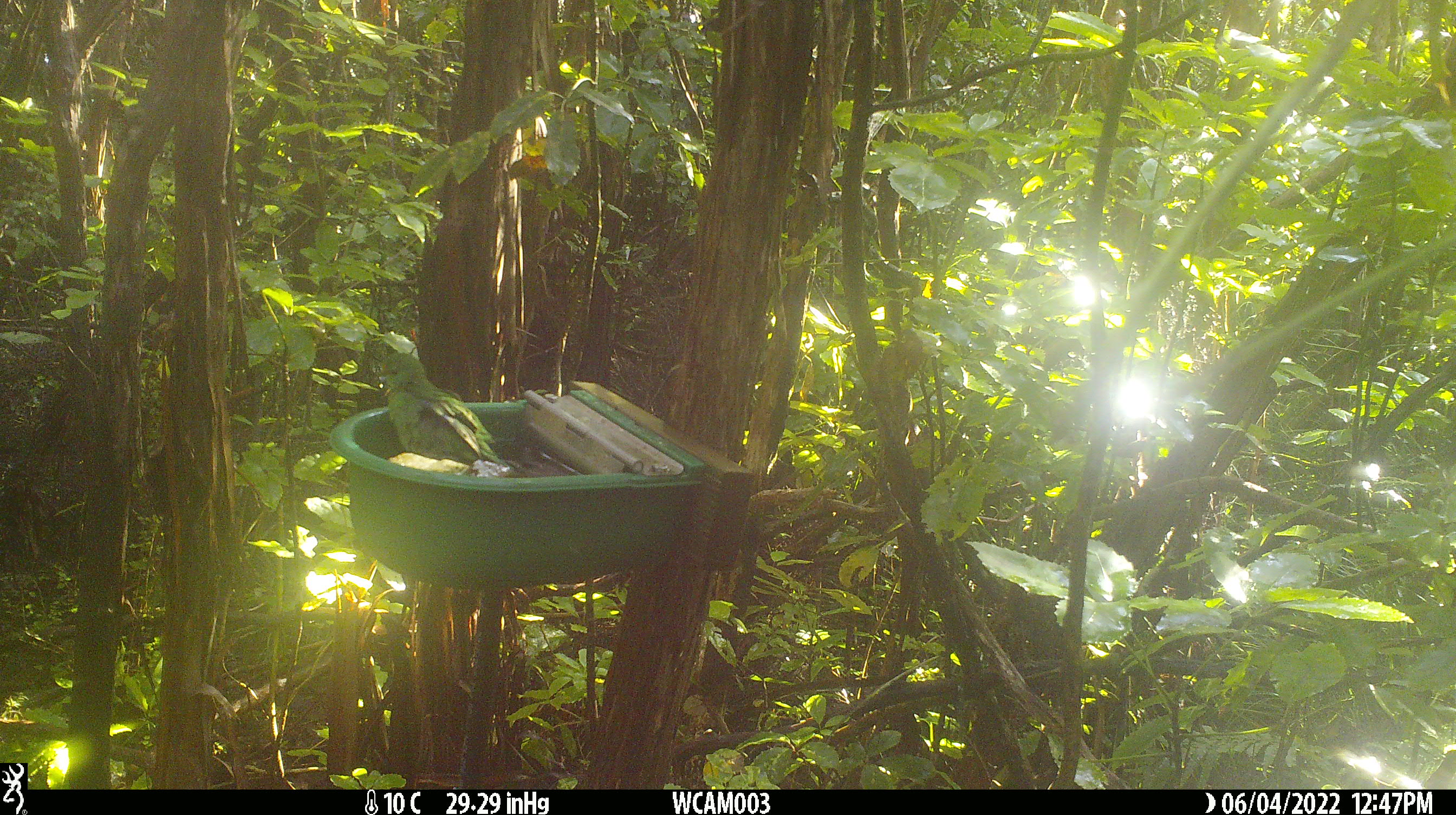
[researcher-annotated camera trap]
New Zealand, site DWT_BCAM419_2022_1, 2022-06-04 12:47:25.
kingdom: Animalia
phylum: Chordata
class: Aves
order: Psittaciformes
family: Psittaculidae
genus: Cyanoramphus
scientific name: Cyanoramphus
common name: parakeet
Parakeet (Cyanoramphus).